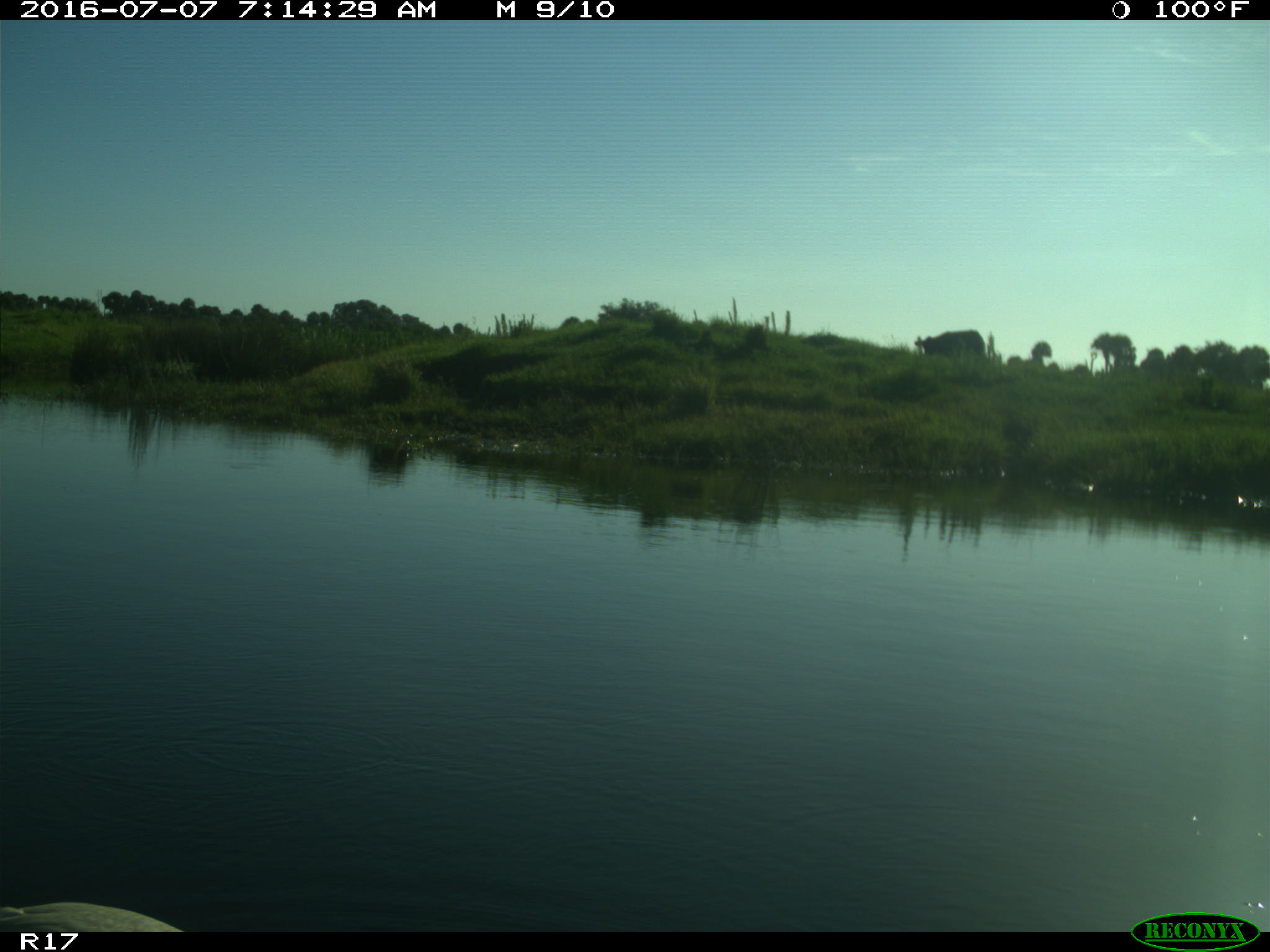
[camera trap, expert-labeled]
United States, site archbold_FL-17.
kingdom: Animalia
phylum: Chordata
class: Mammalia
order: Artiodactyla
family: Bovidae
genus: Bos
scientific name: Bos taurus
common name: domestic cow